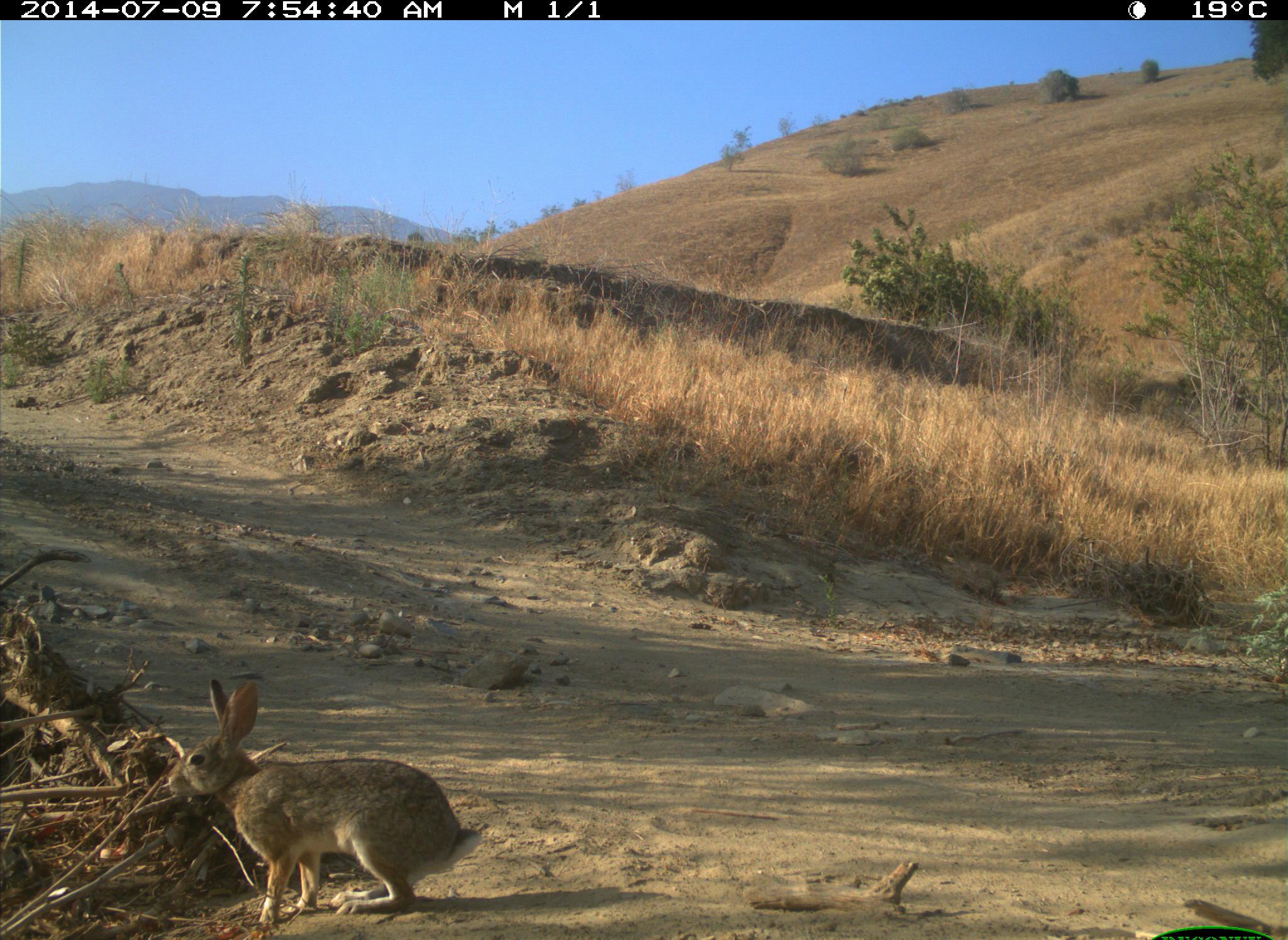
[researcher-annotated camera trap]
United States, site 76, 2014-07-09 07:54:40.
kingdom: Animalia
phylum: Chordata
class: Mammalia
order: Lagomorpha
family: Leporidae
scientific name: Leporidae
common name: rabbits and hares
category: rabbit